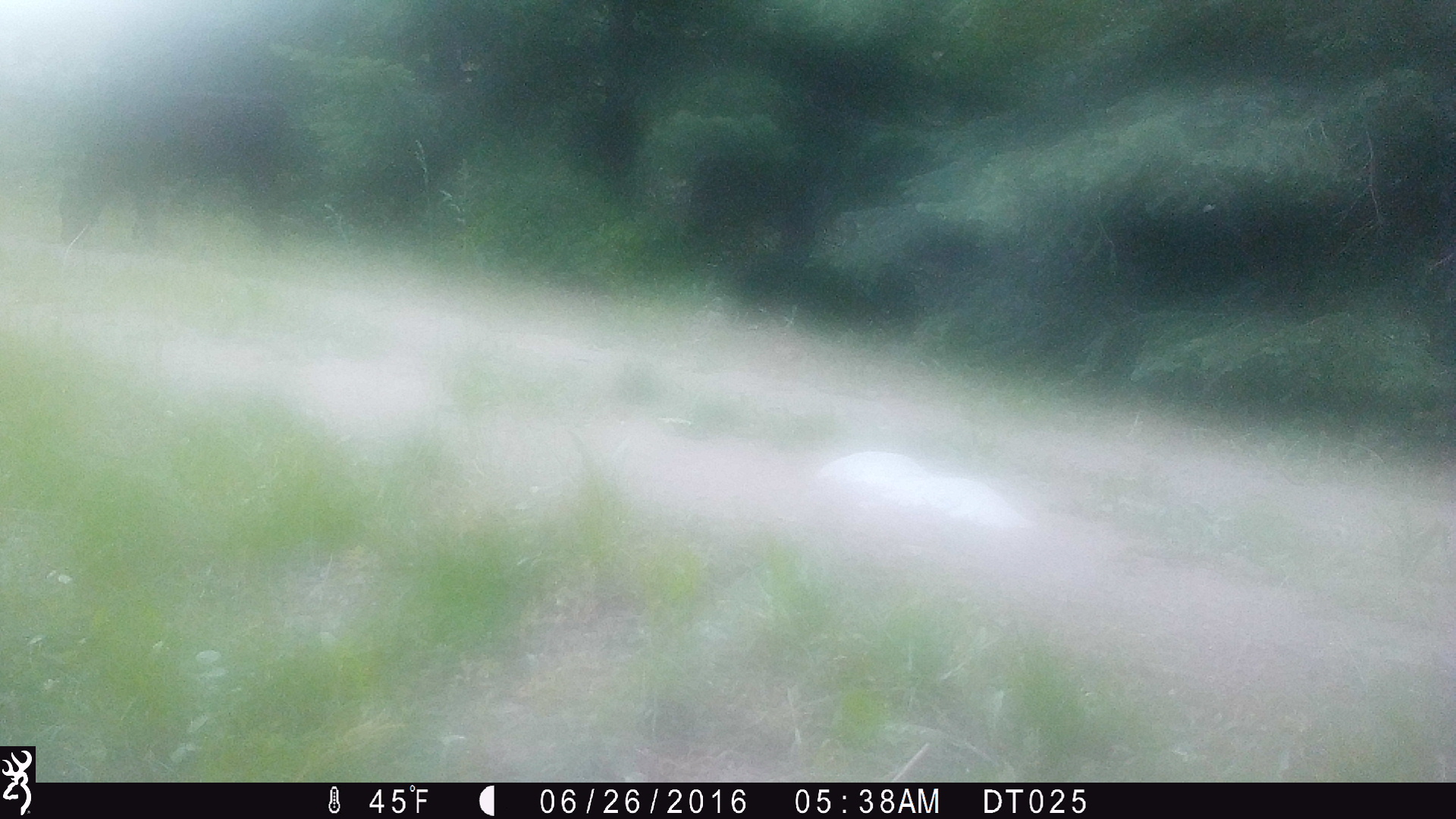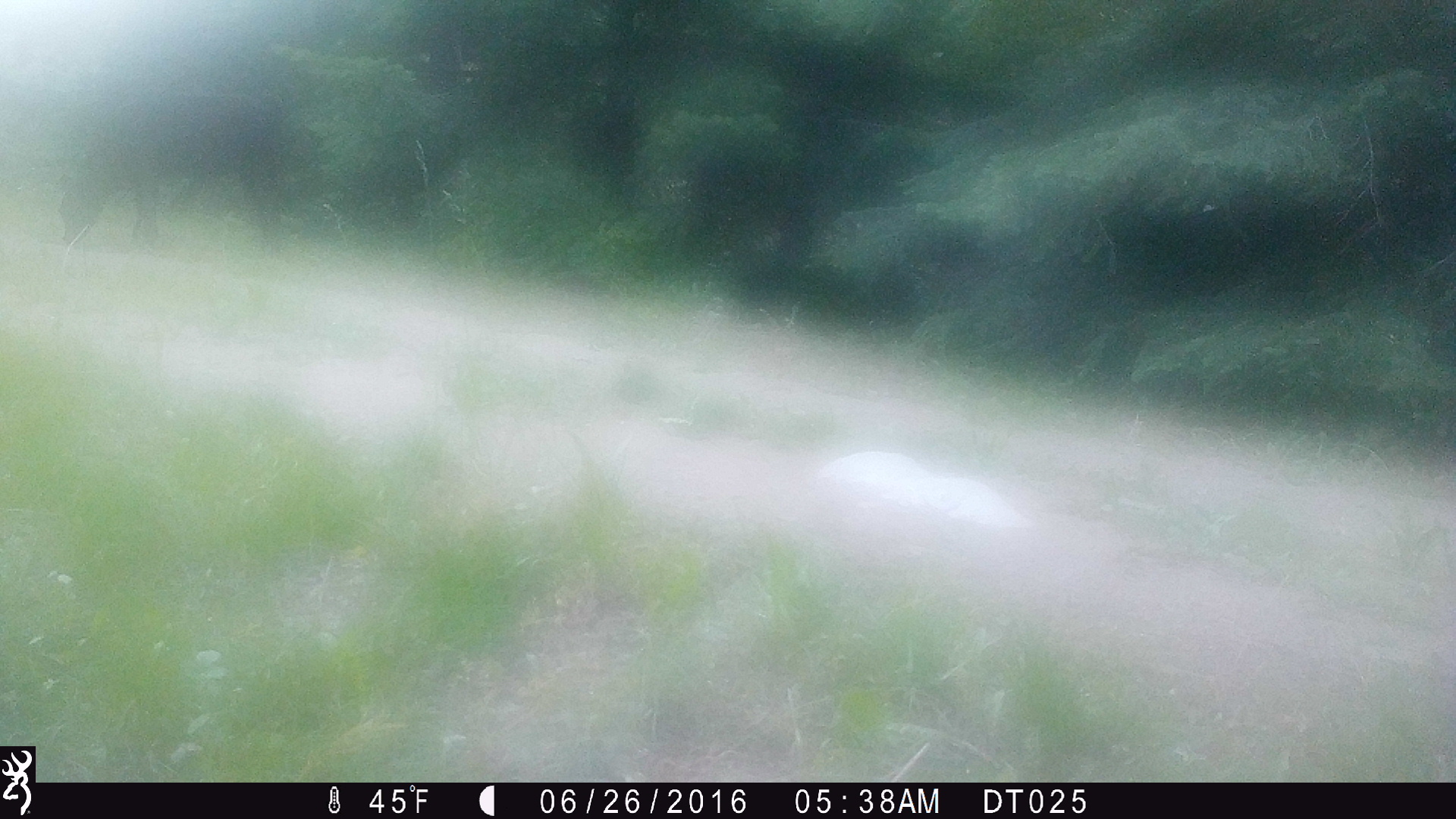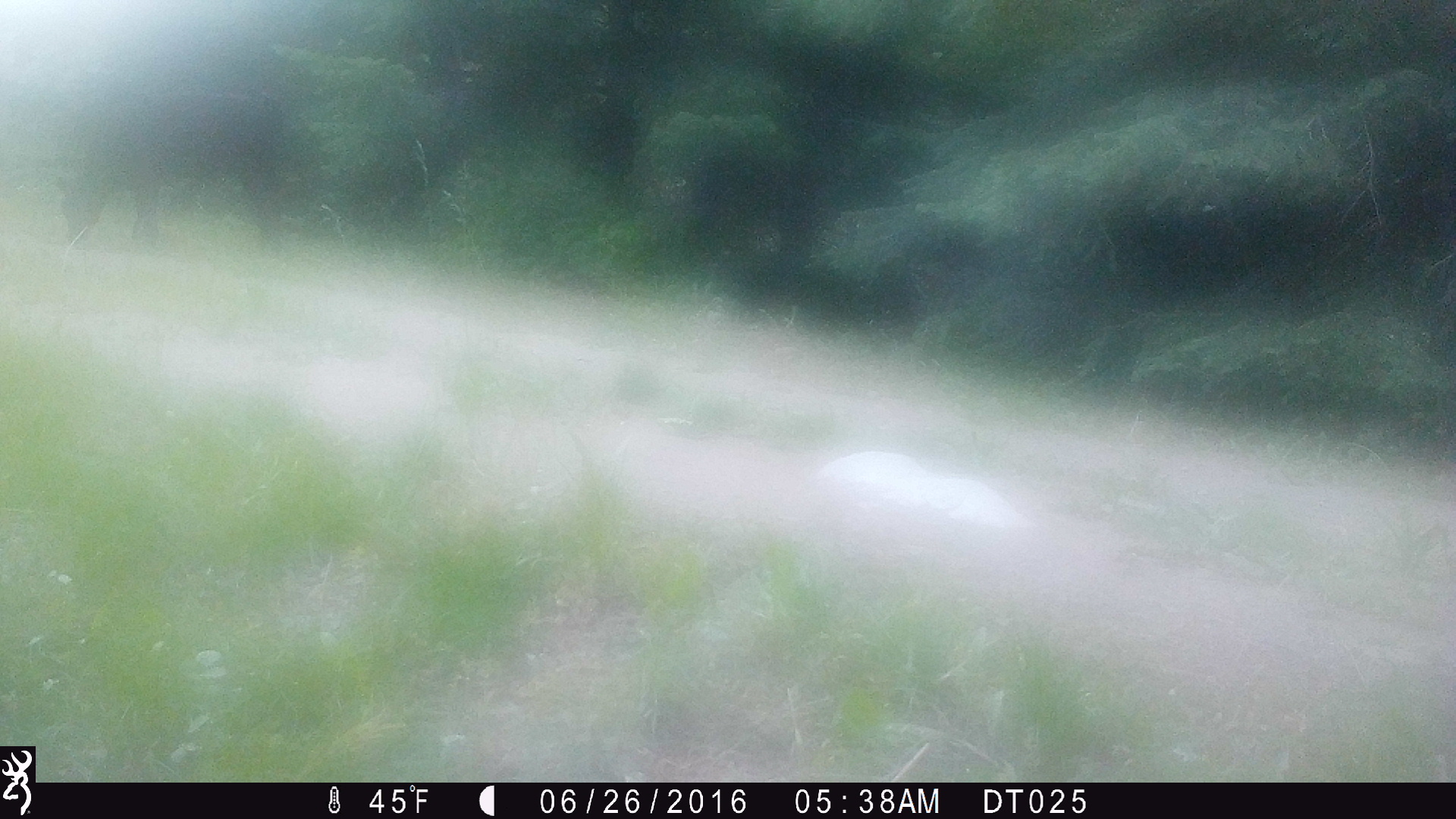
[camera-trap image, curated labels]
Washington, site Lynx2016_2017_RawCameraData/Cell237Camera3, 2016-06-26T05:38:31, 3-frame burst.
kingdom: Animalia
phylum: Chordata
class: Mammalia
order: Artiodactyla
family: Bovidae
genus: Bos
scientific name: Bos taurus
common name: domestic cattle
Domestic cattle (Bos taurus). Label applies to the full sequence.